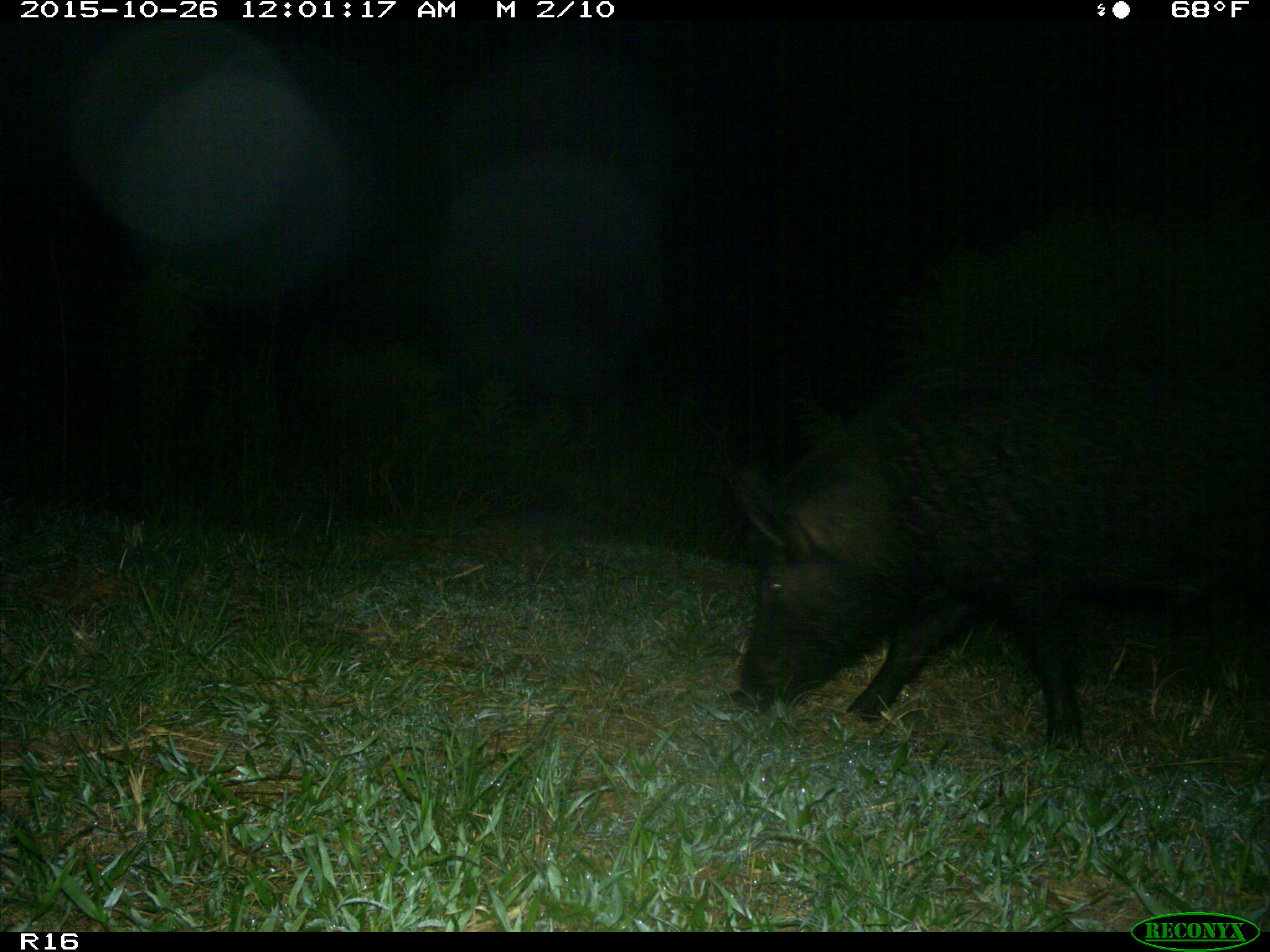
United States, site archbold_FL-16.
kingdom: Animalia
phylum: Chordata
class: Mammalia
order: Artiodactyla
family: Suidae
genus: Sus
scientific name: Sus scrofa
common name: wild boar